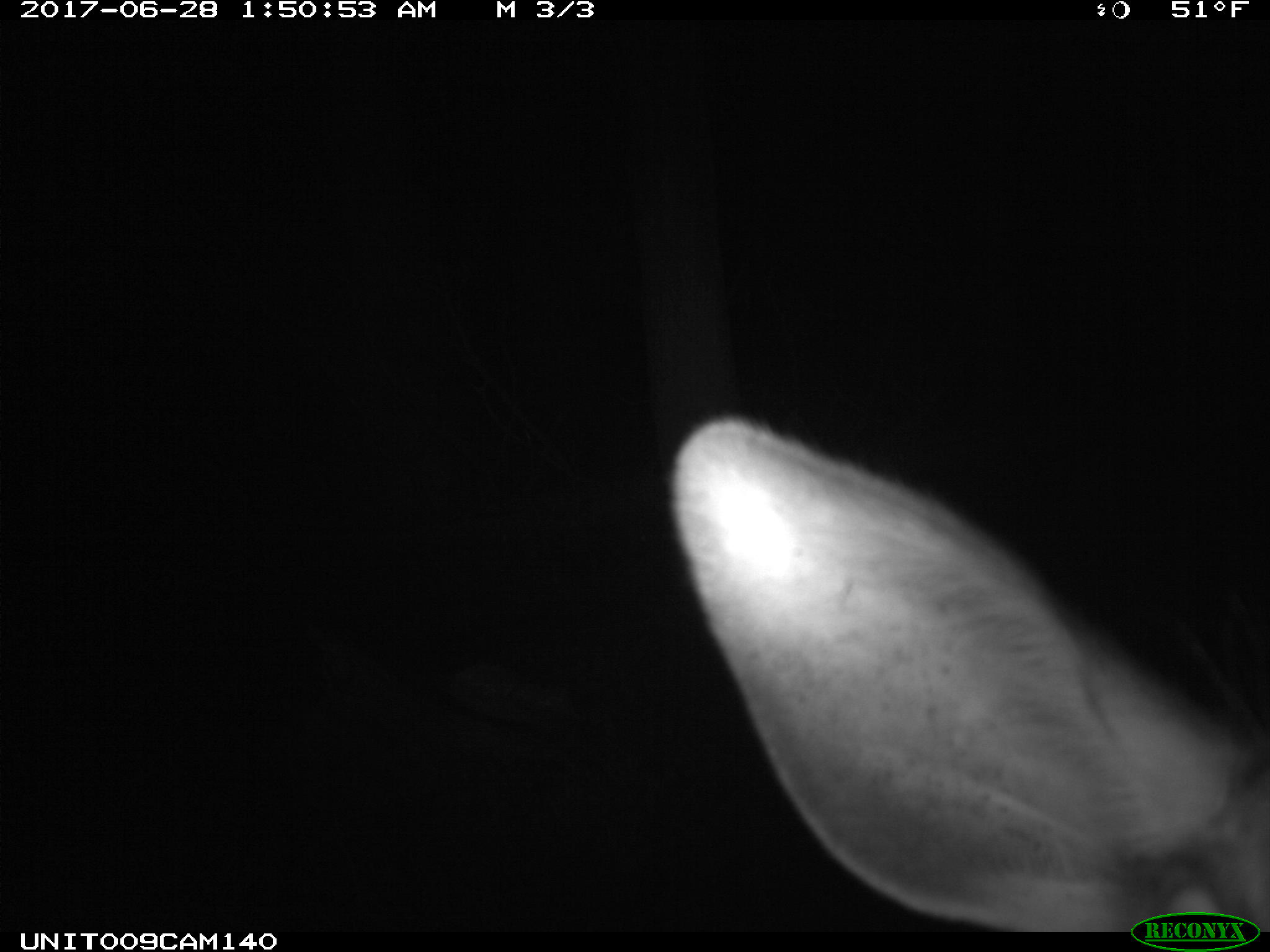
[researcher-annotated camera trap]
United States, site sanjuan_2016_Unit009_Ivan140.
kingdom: Animalia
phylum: Chordata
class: Mammalia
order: Artiodactyla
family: Cervidae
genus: Cervus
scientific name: Cervus elaphus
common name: red deer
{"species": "Cervus elaphus (red deer)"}